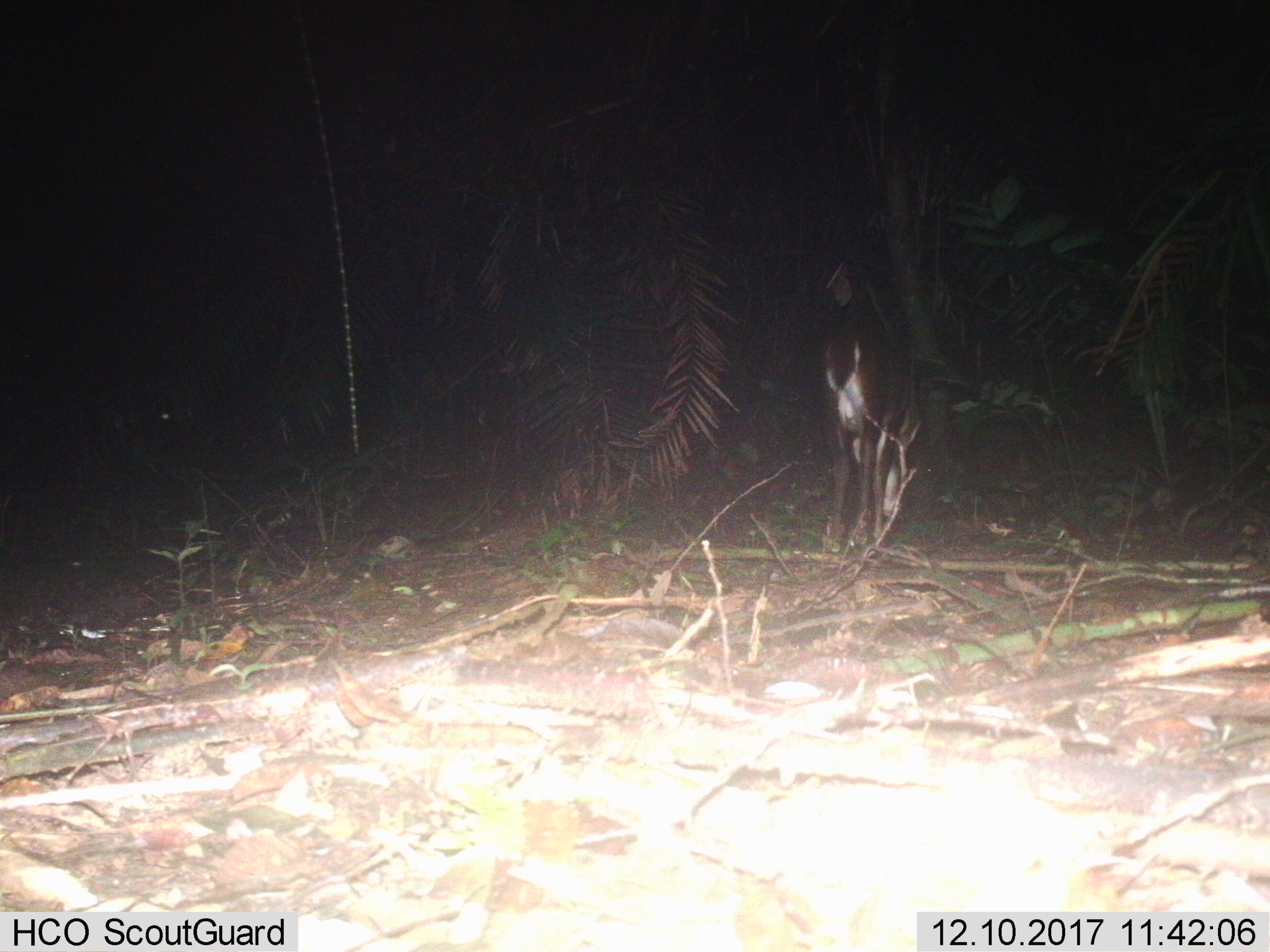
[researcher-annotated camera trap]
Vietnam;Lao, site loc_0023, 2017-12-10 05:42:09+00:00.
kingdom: Animalia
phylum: Chordata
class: Mammalia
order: Artiodactyla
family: Cervidae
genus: Muntiacus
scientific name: Muntiacus vuquangensis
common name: large-antlered muntjac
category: large antlered muntjac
Large antlered muntjac (large-antlered muntjac) (Muntiacus vuquangensis). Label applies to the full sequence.